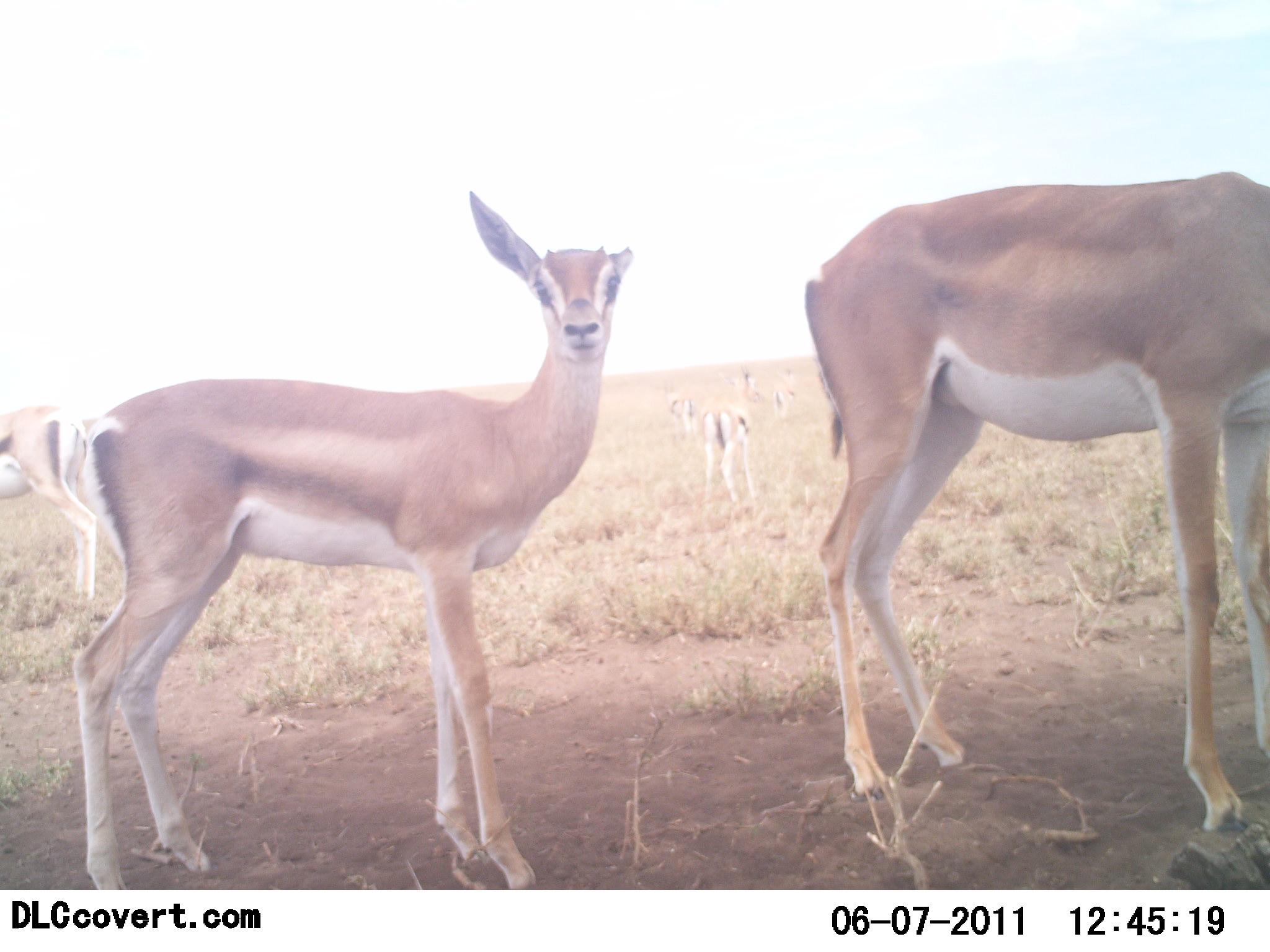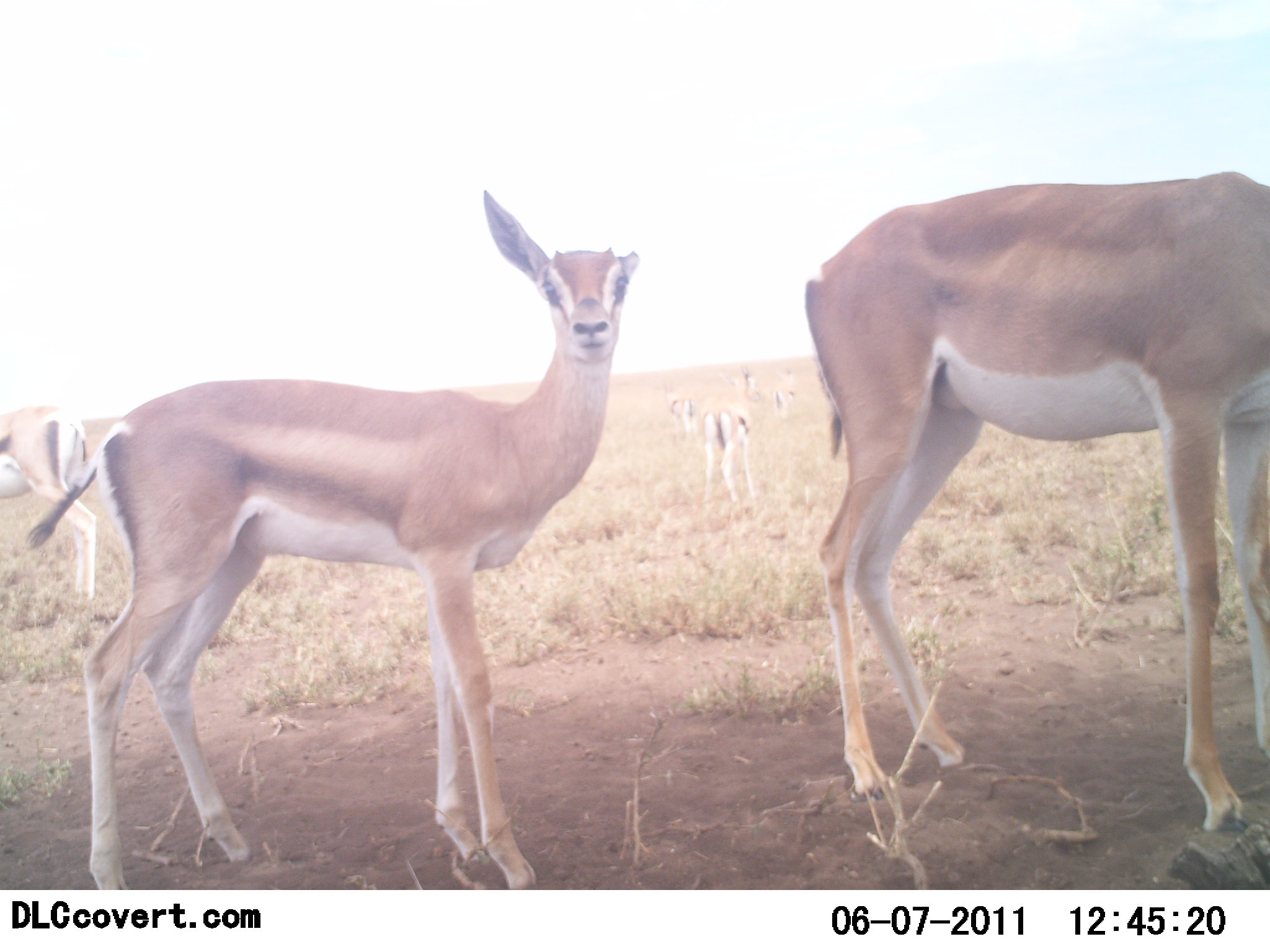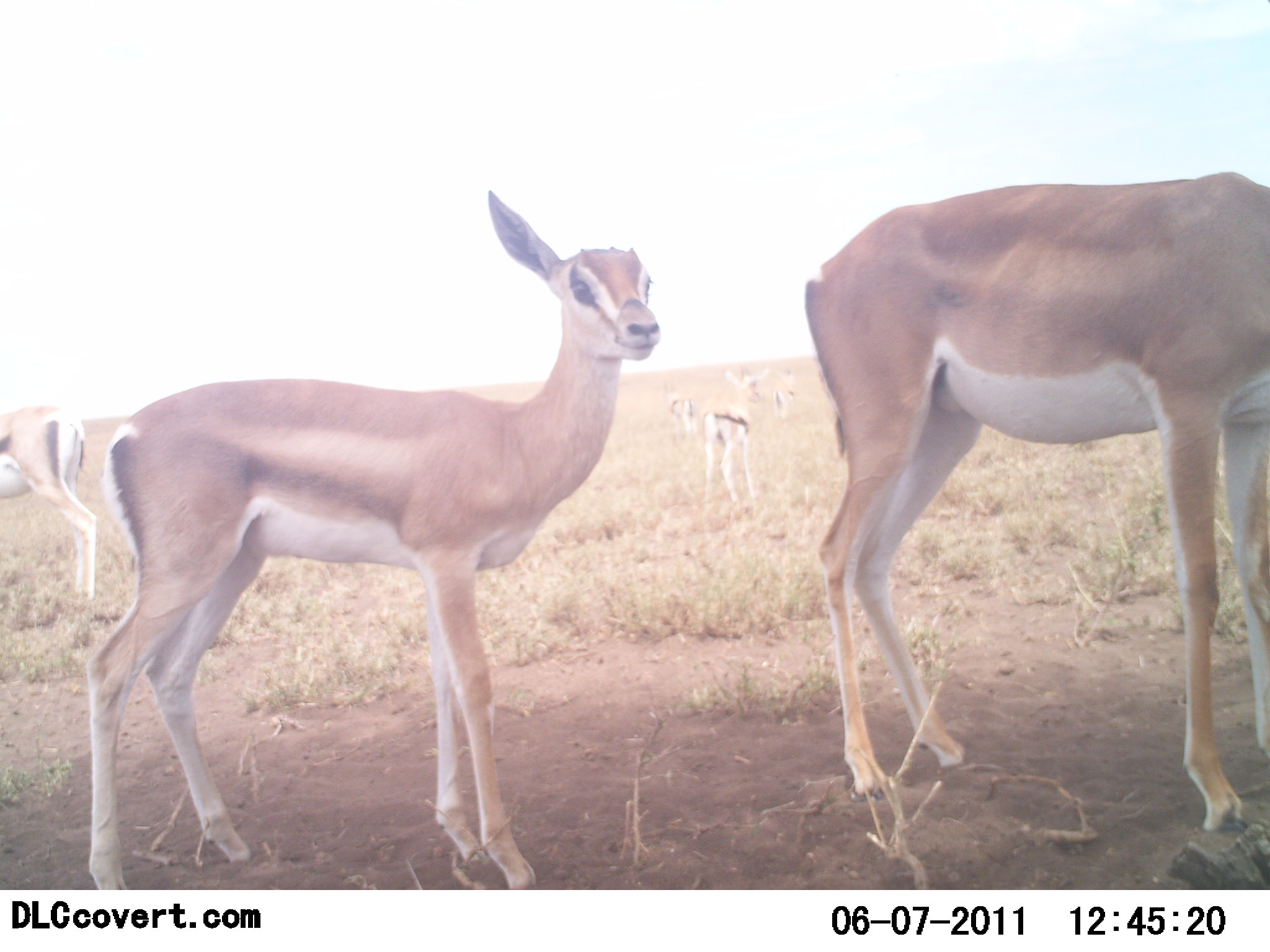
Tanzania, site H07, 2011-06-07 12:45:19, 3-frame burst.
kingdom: Animalia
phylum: Chordata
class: Mammalia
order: Artiodactyla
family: Bovidae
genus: Nanger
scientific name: Nanger granti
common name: grant's gazelle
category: gazellegrants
Gazellegrants (grant's gazelle) (Nanger granti), count 6. Behavior (volunteer vote fractions): standing 83%, resting 8%, moving 25%, interacting 0%. Young present (vote fraction): 50%. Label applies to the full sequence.